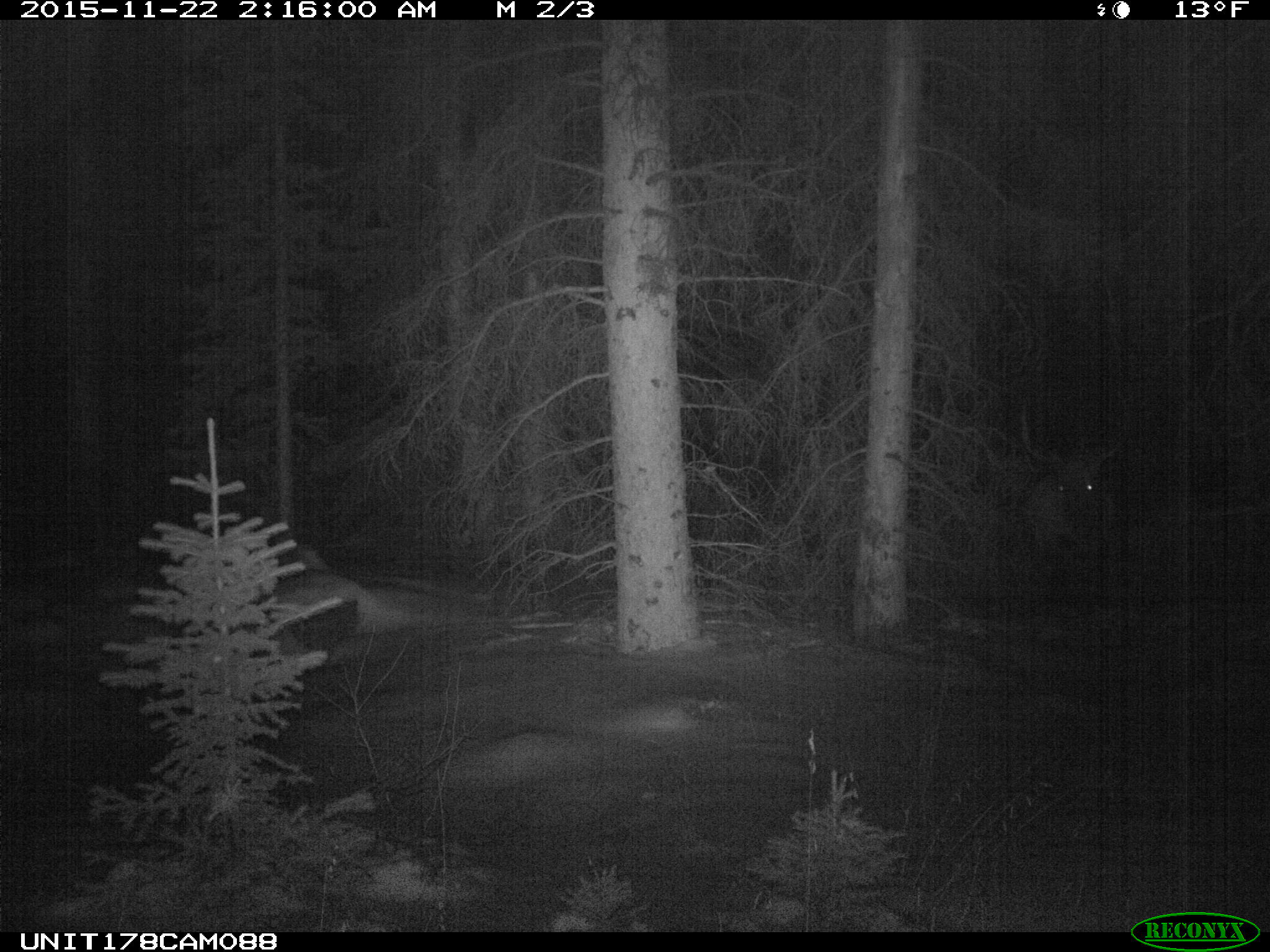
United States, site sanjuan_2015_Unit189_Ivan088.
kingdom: Animalia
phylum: Chordata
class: Mammalia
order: Artiodactyla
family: Cervidae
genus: Cervus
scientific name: Cervus elaphus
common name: red deer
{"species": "Cervus elaphus (red deer)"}